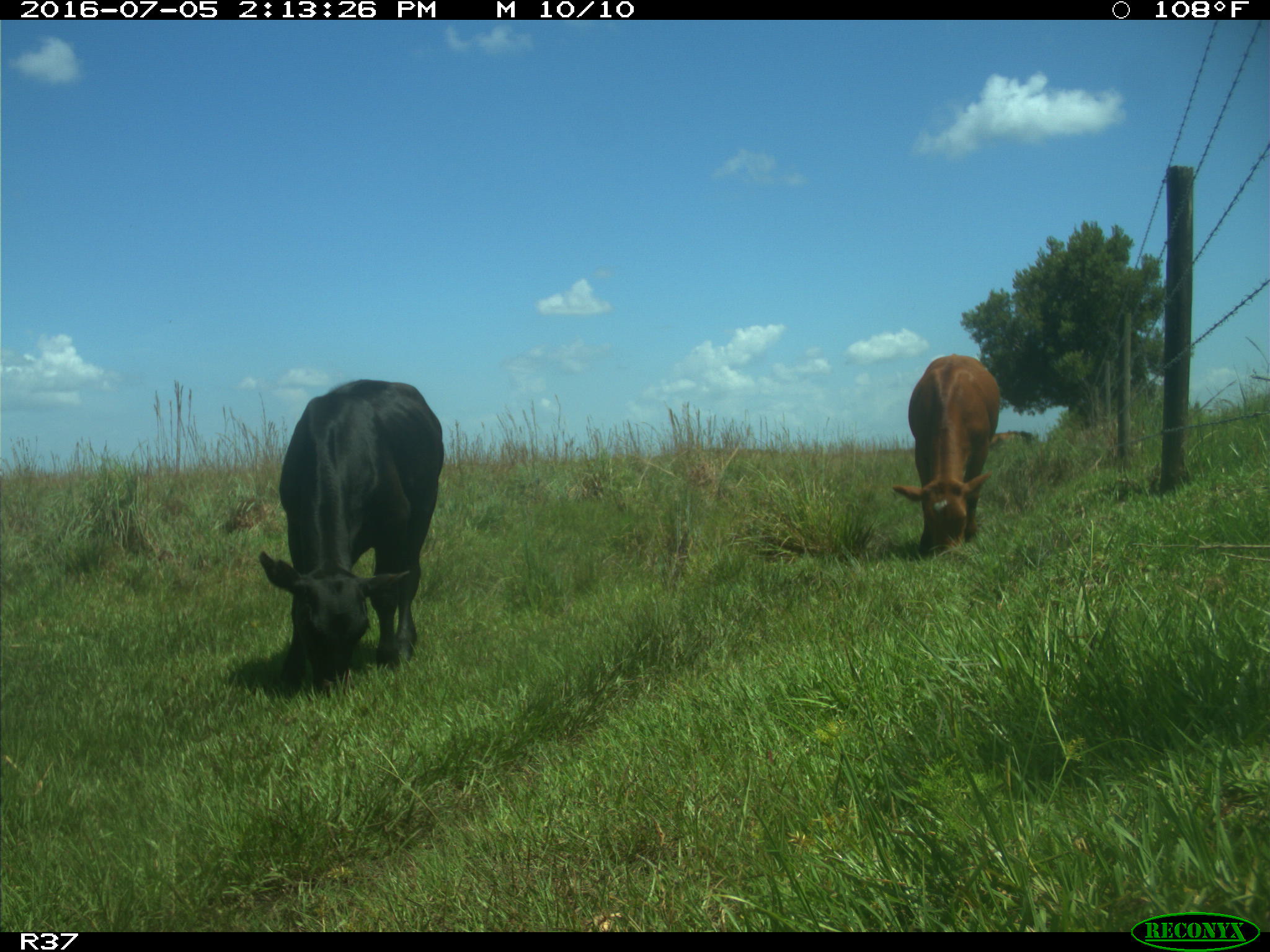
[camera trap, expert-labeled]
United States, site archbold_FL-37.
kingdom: Animalia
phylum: Chordata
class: Mammalia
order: Artiodactyla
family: Bovidae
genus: Bos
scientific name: Bos taurus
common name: domestic cow